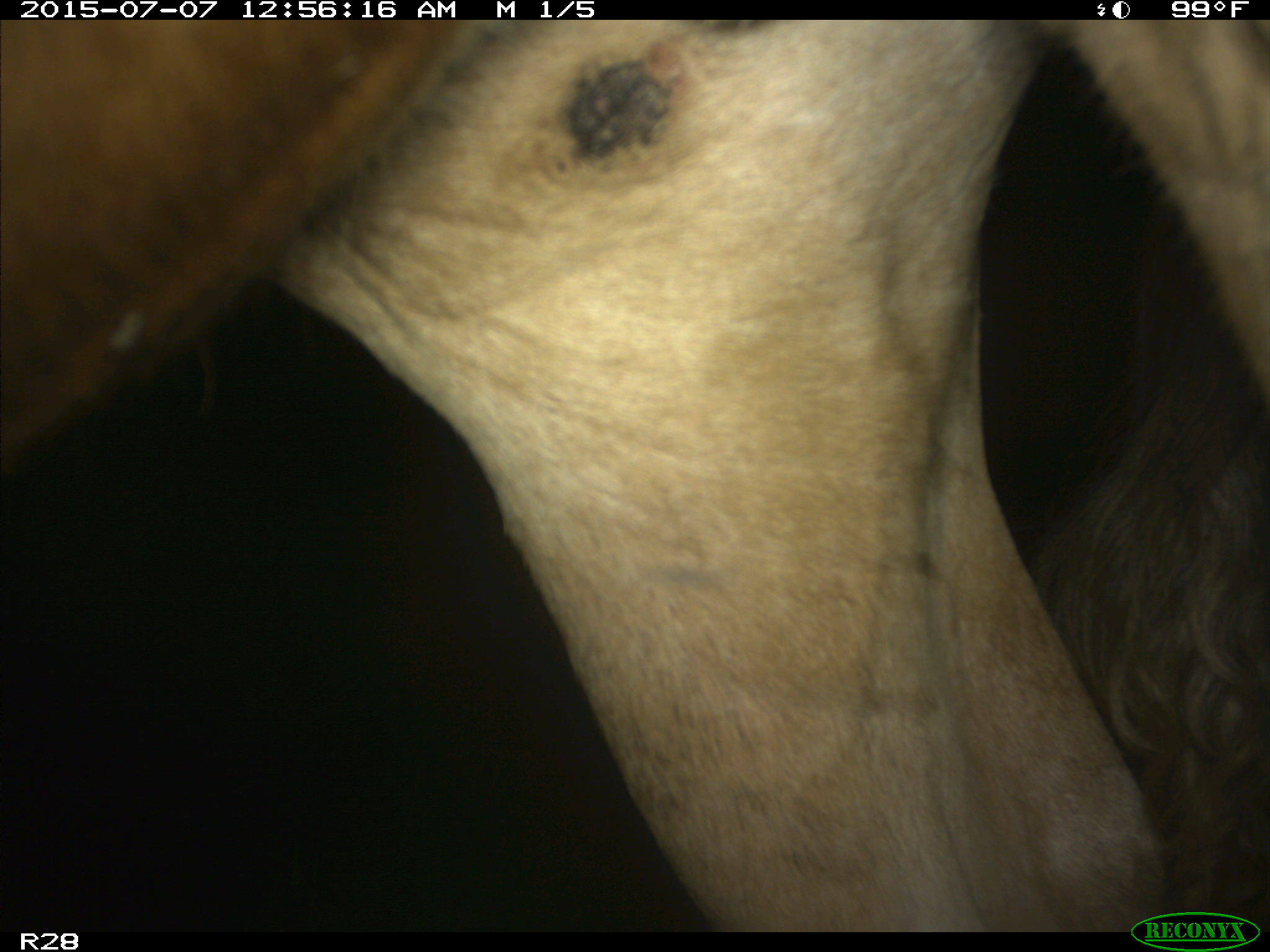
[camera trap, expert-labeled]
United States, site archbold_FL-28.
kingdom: Animalia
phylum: Chordata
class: Mammalia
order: Artiodactyla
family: Bovidae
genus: Bos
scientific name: Bos taurus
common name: domestic cow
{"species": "Bos taurus (domestic cow)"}